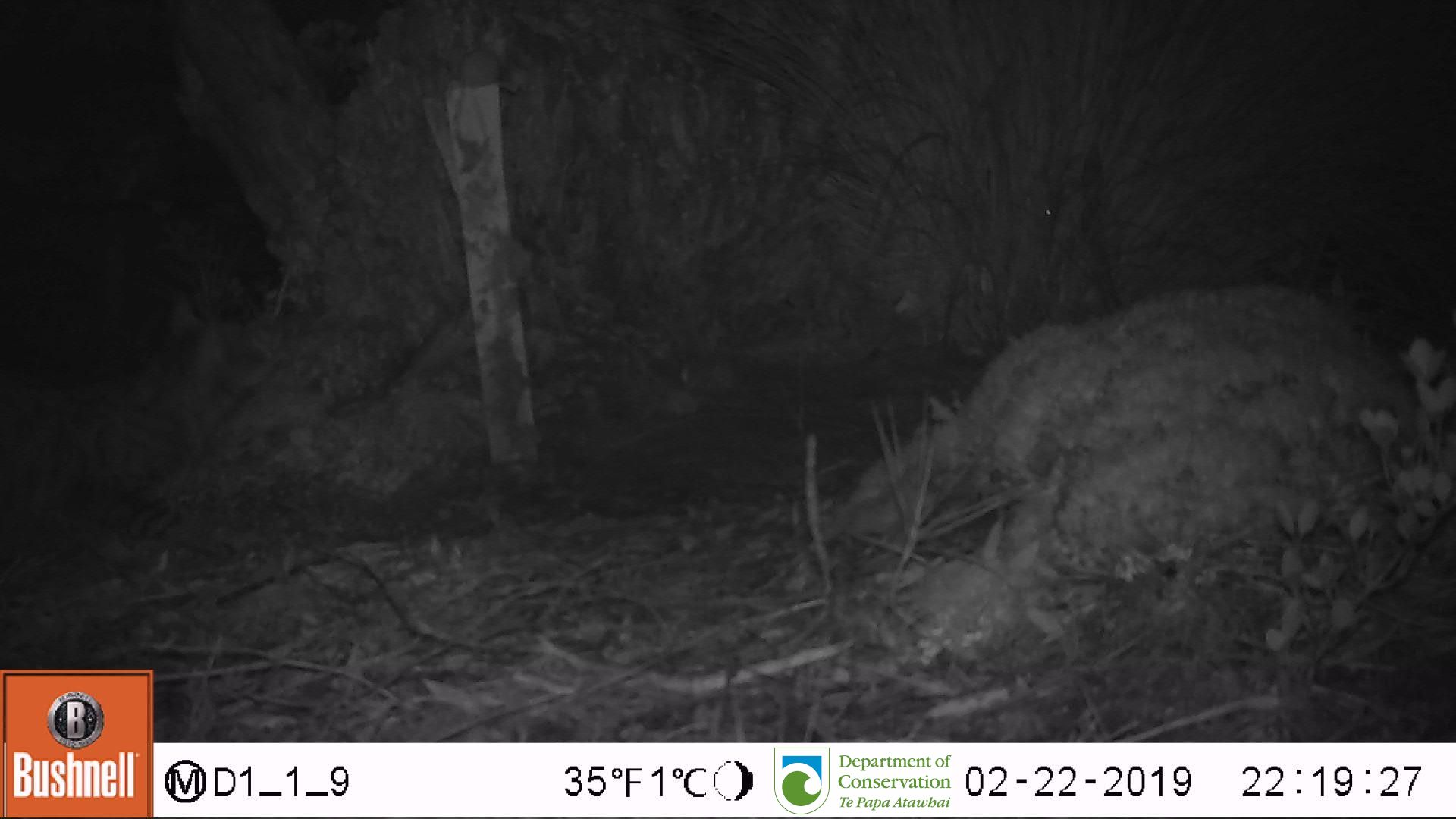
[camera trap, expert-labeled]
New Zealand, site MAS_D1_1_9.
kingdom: Animalia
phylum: Chordata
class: Mammalia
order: Carnivora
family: Felidae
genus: Felis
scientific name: Felis catus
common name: domestic cat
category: cat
Cat (domestic cat) (Felis catus).